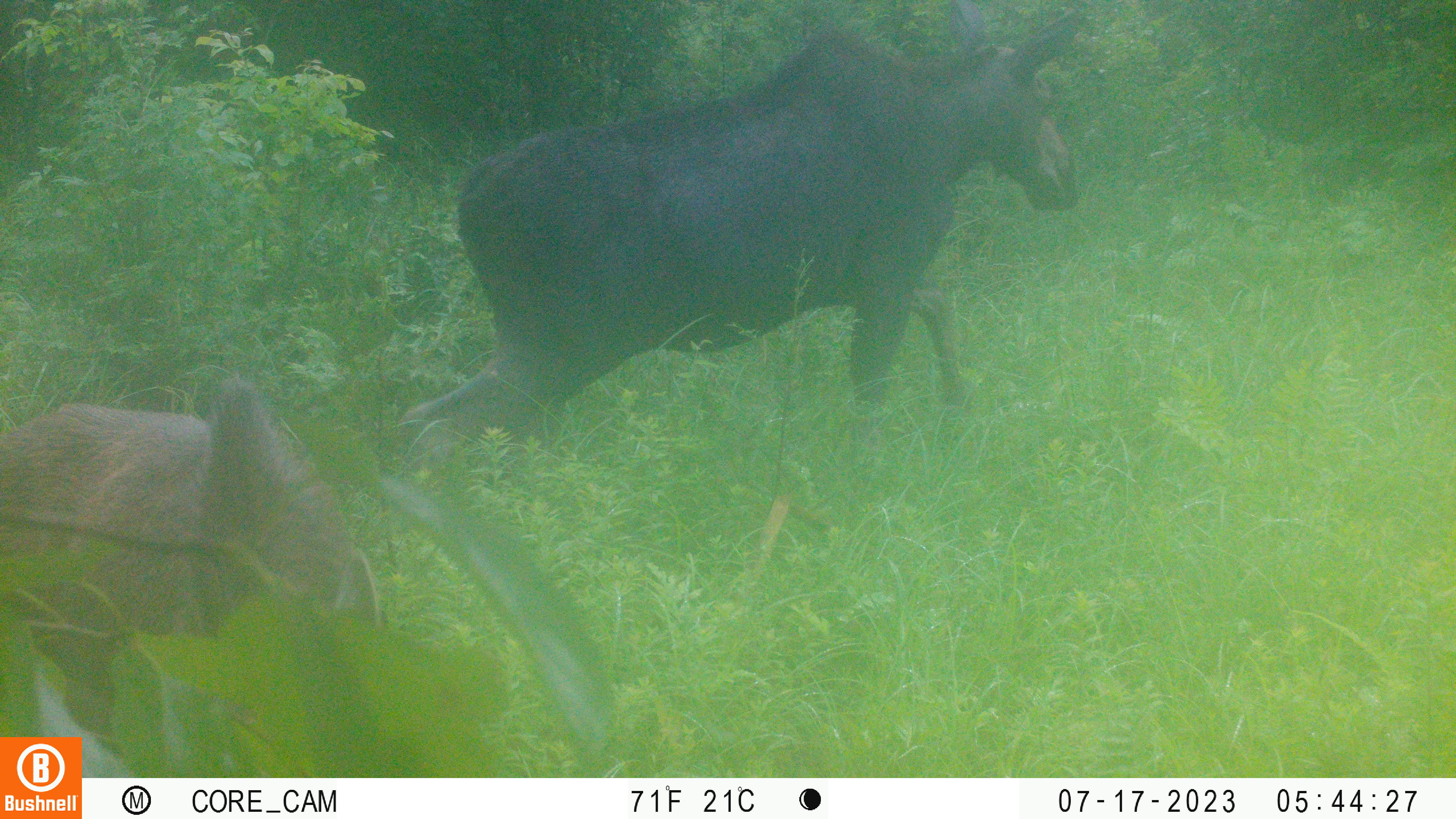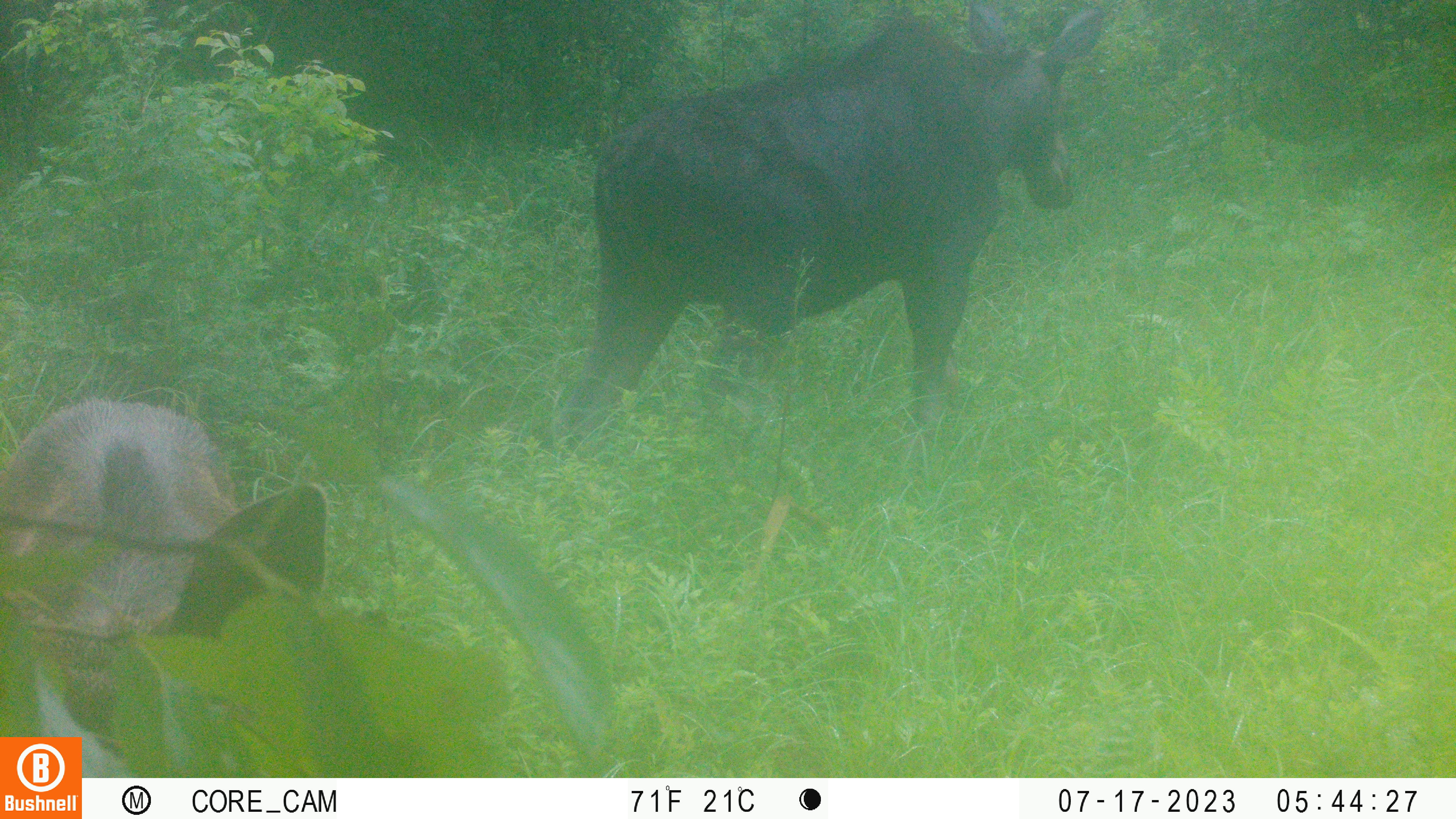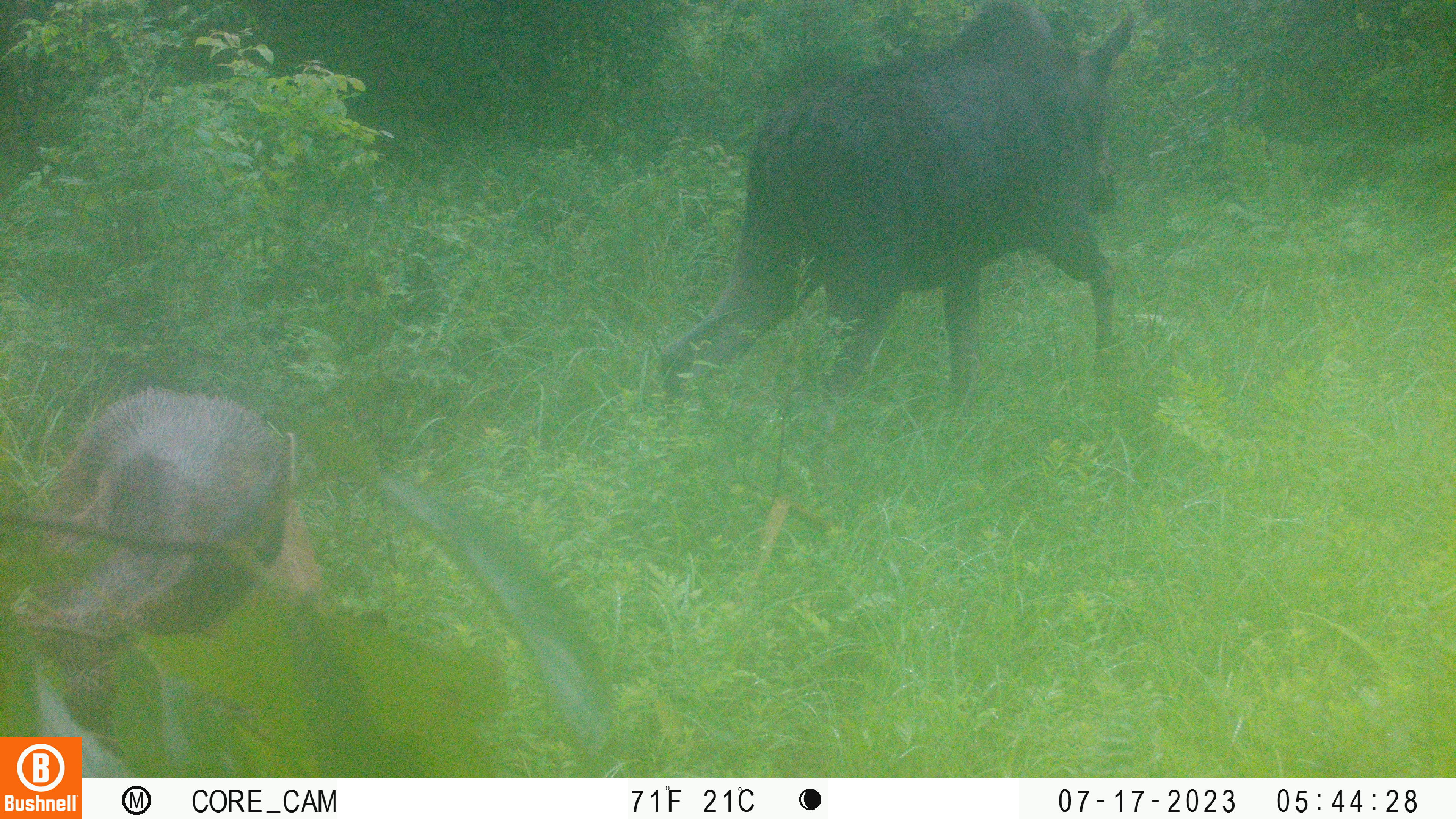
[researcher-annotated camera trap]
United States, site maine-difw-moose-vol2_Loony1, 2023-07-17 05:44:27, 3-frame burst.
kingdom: Animalia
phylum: Chordata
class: Mammalia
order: Artiodactyla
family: Cervidae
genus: Alces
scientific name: Alces alces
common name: moose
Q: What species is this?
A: Moose (Alces alces).